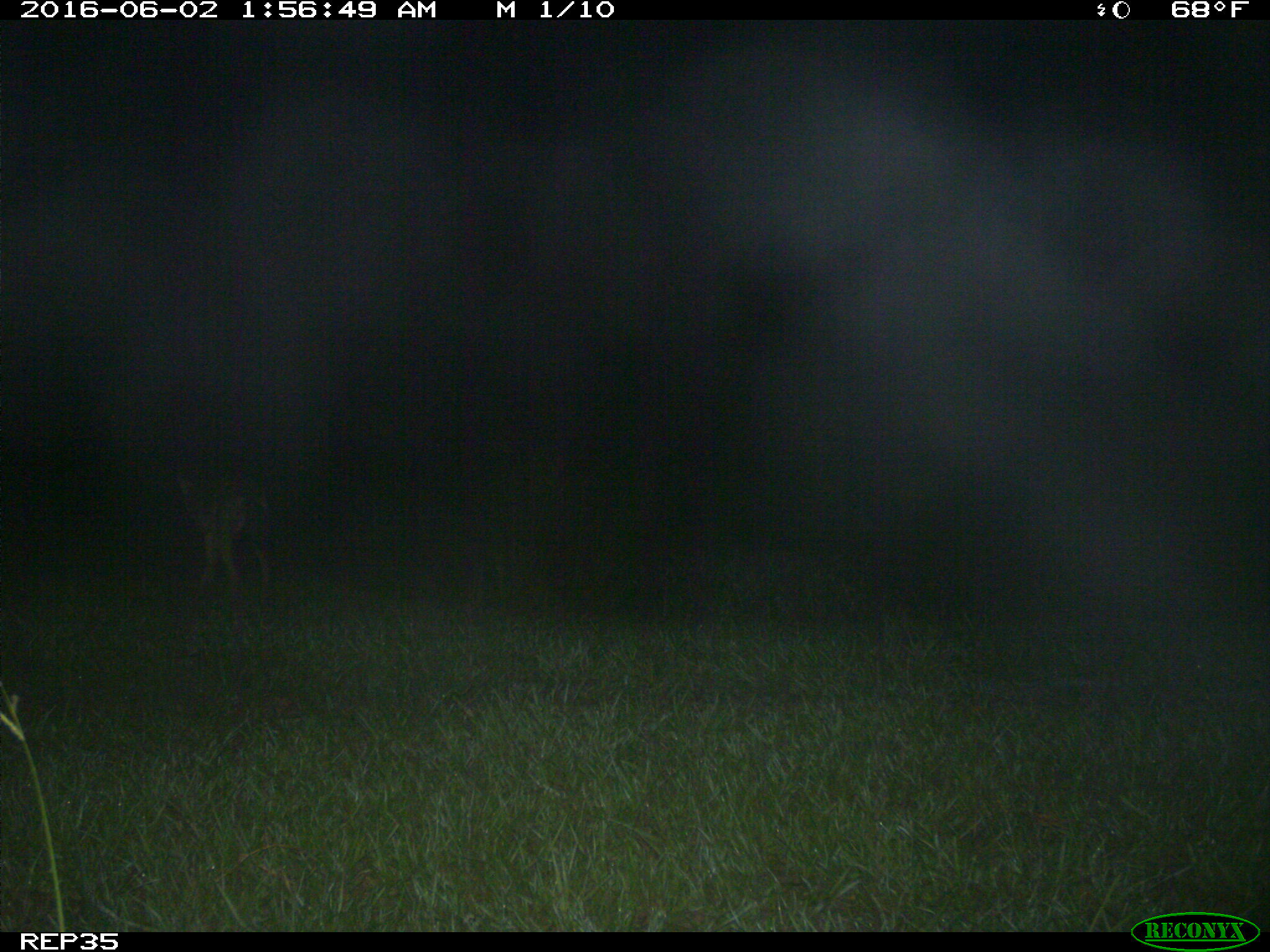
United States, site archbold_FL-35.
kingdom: Animalia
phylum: Chordata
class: Mammalia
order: Carnivora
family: Canidae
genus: Canis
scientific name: Canis latrans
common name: coyote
Canis latrans (coyote).